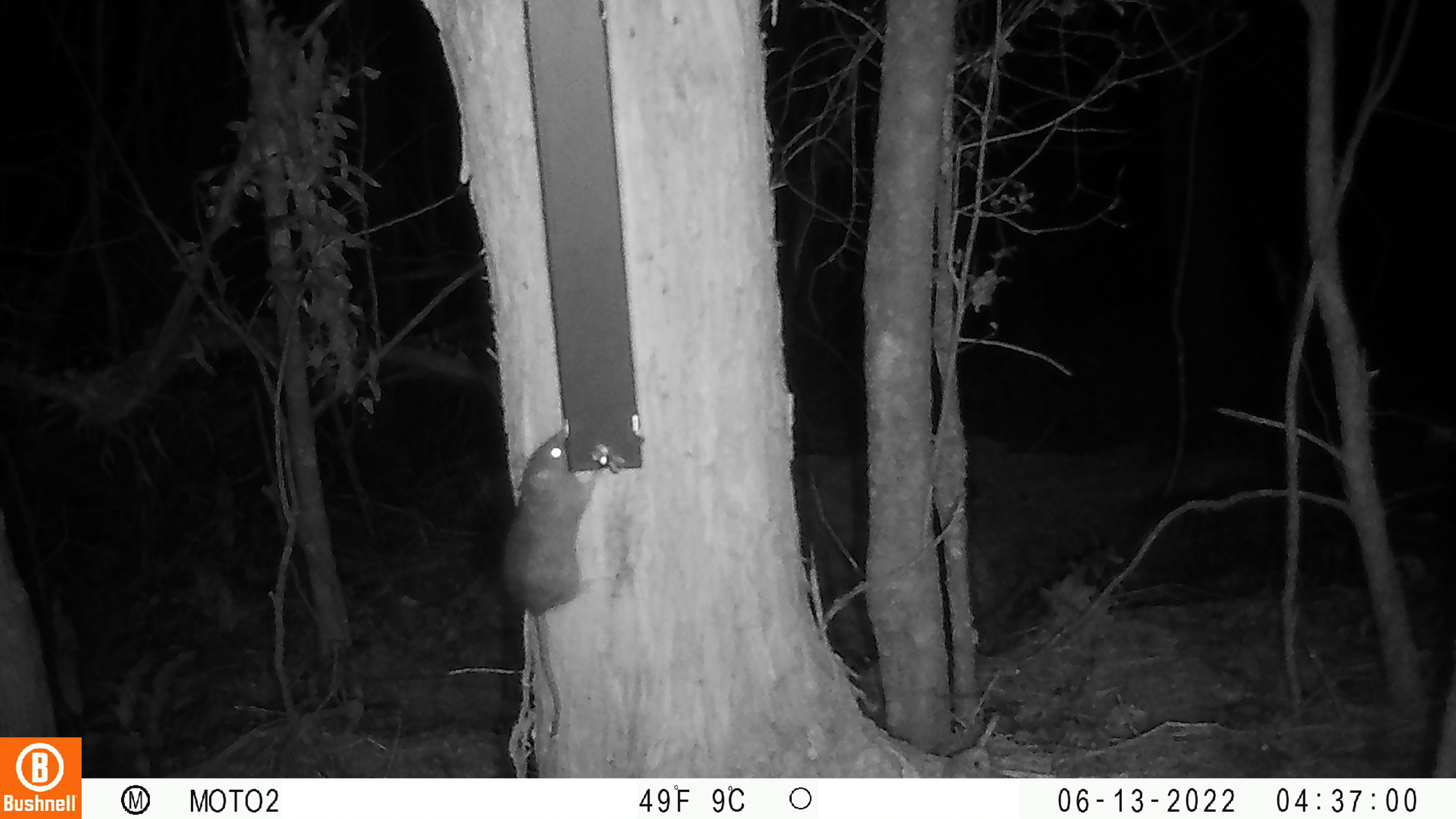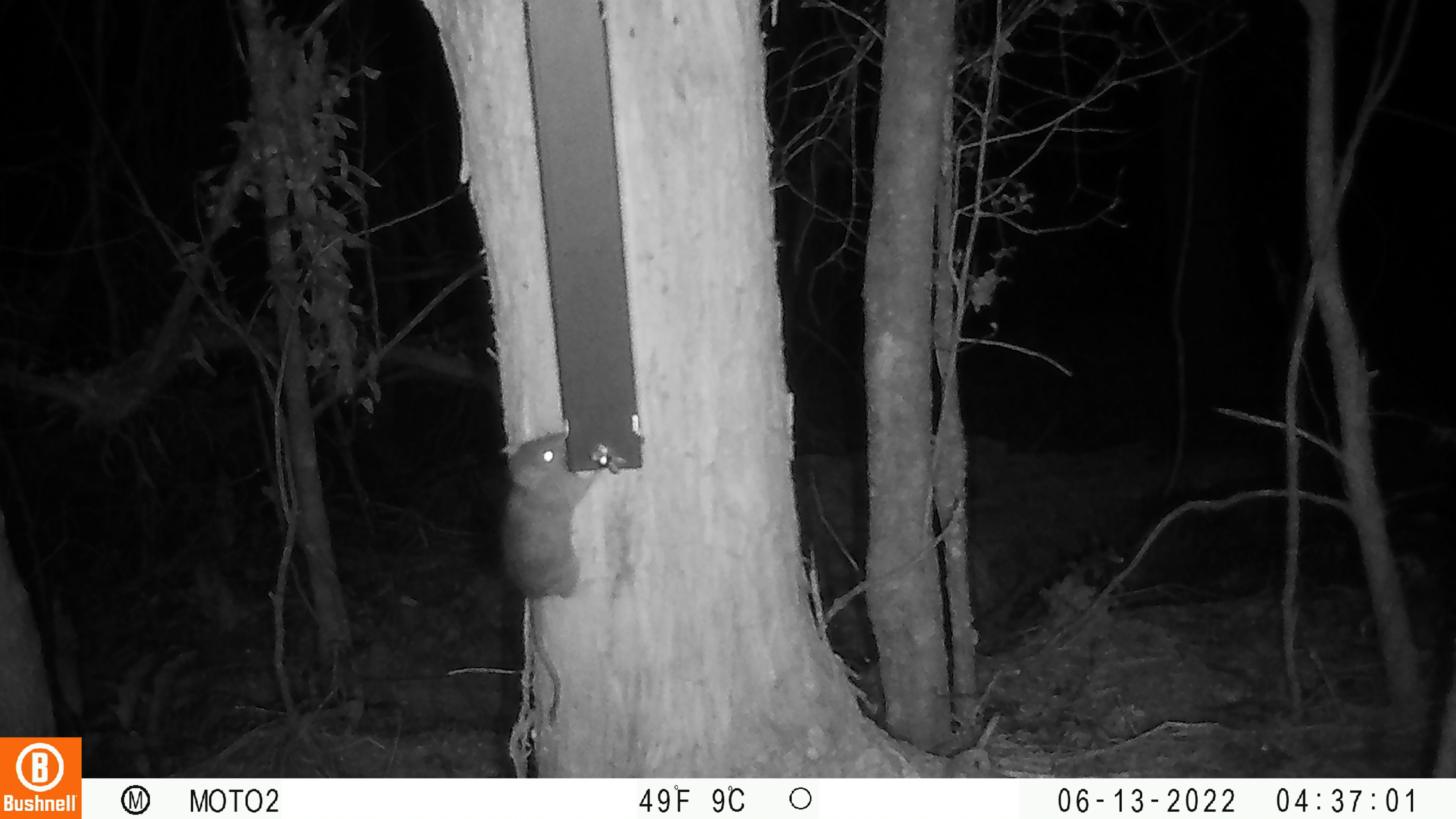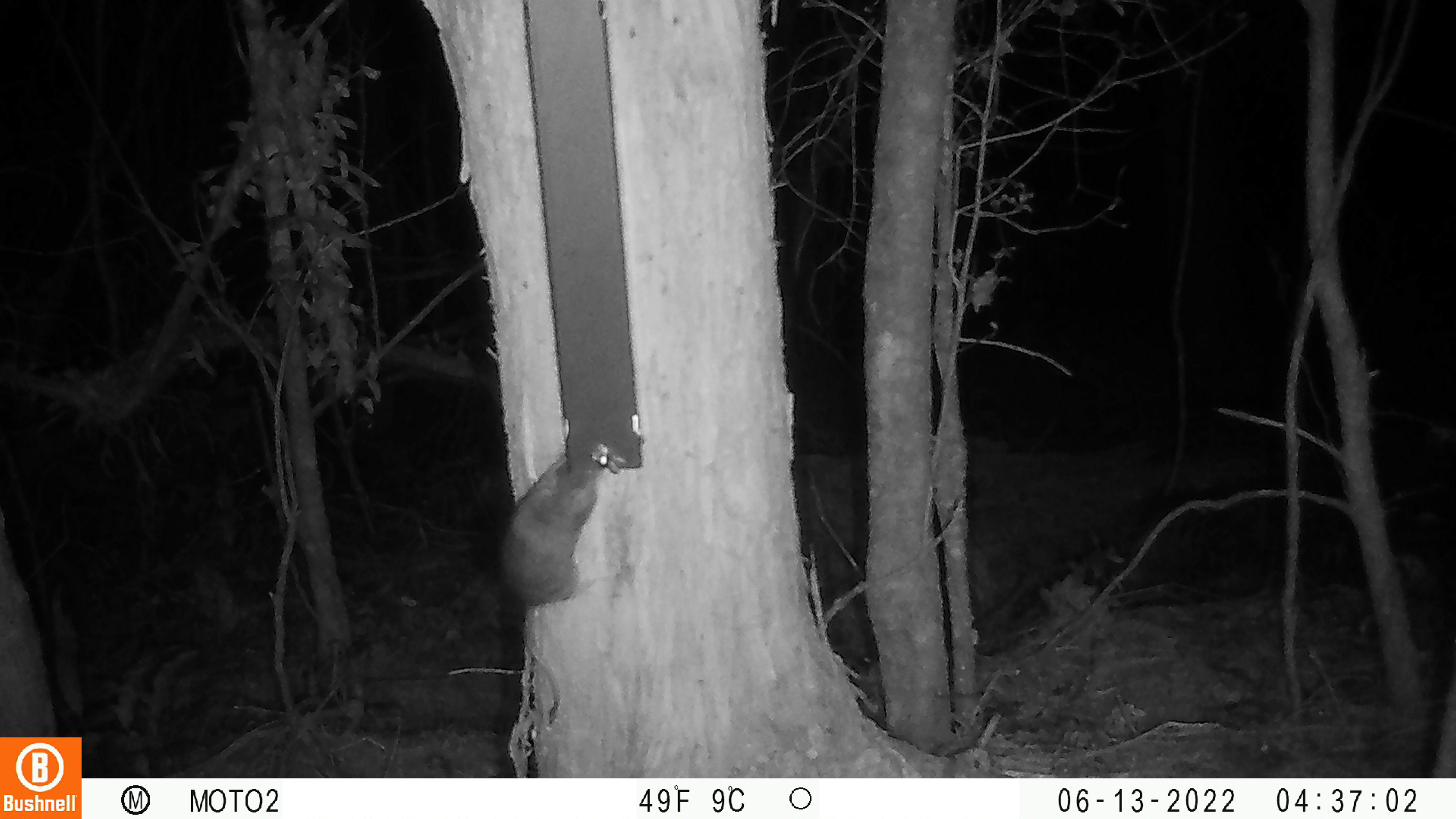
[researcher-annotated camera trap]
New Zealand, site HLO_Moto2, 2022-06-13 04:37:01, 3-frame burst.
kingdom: Animalia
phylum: Chordata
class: Mammalia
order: Rodentia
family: Muridae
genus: Rattus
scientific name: Rattus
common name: rat